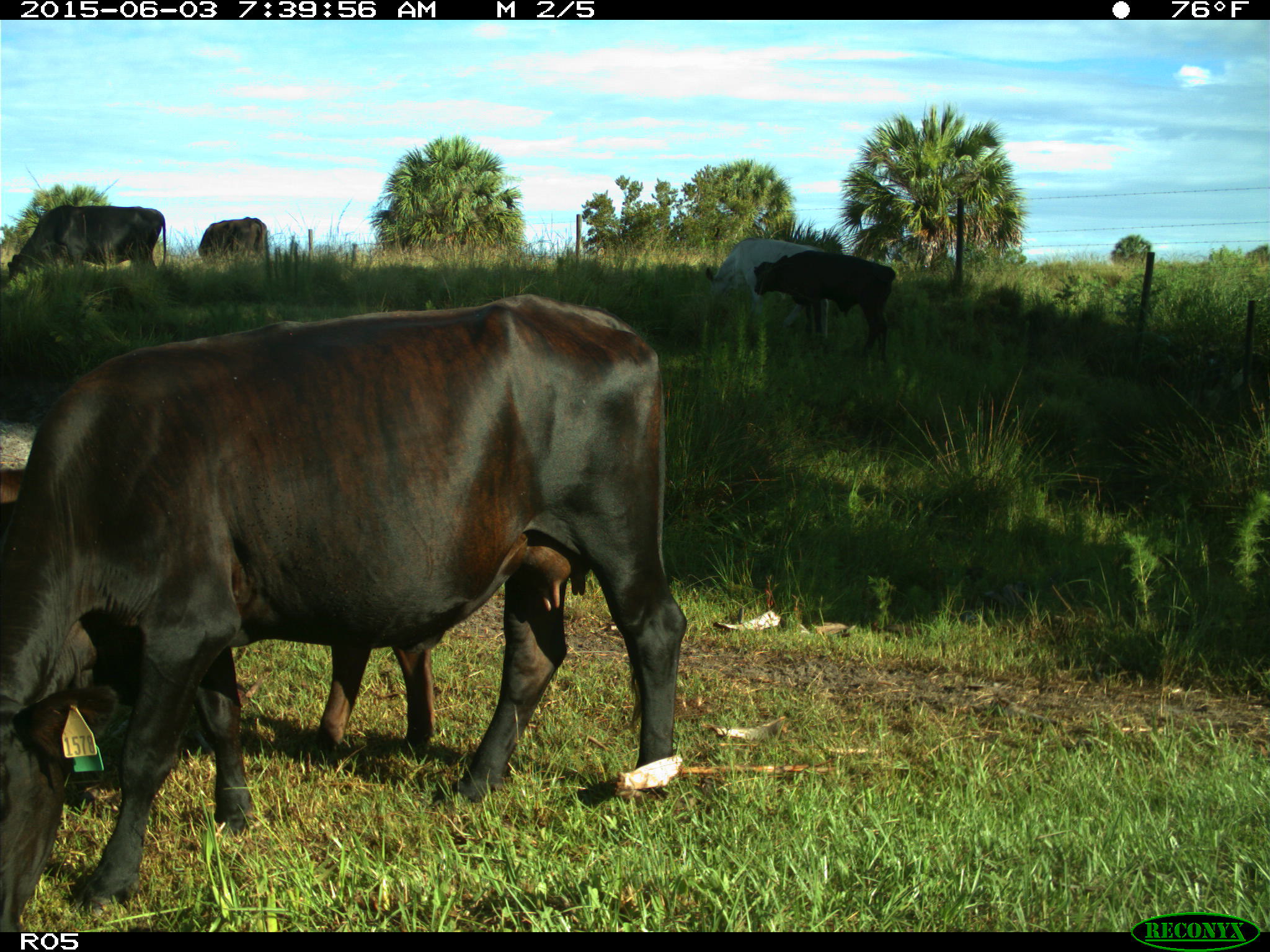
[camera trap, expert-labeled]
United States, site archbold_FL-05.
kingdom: Animalia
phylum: Chordata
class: Mammalia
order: Artiodactyla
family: Bovidae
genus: Bos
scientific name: Bos taurus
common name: domestic cow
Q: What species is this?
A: Bos taurus (domestic cow).